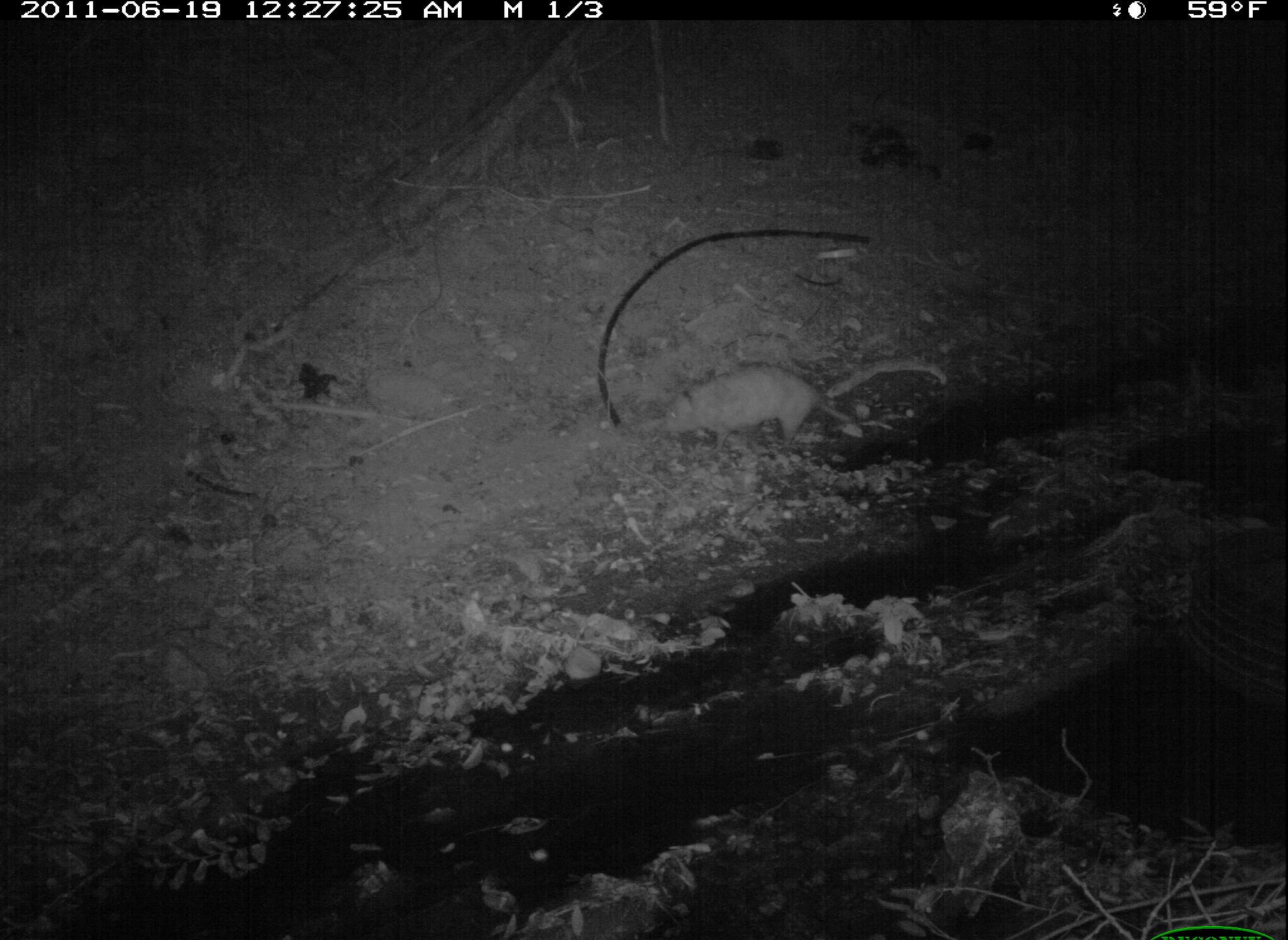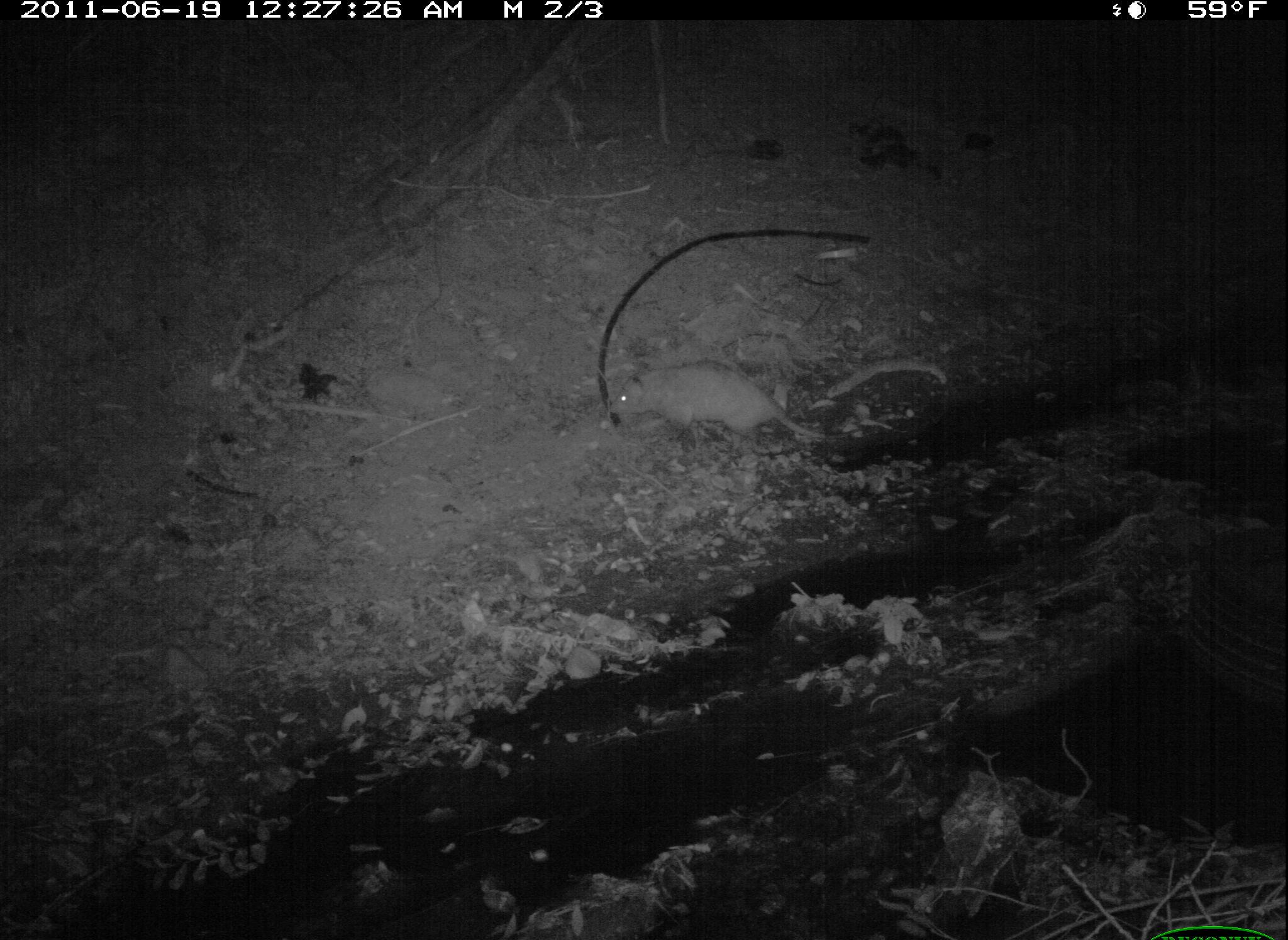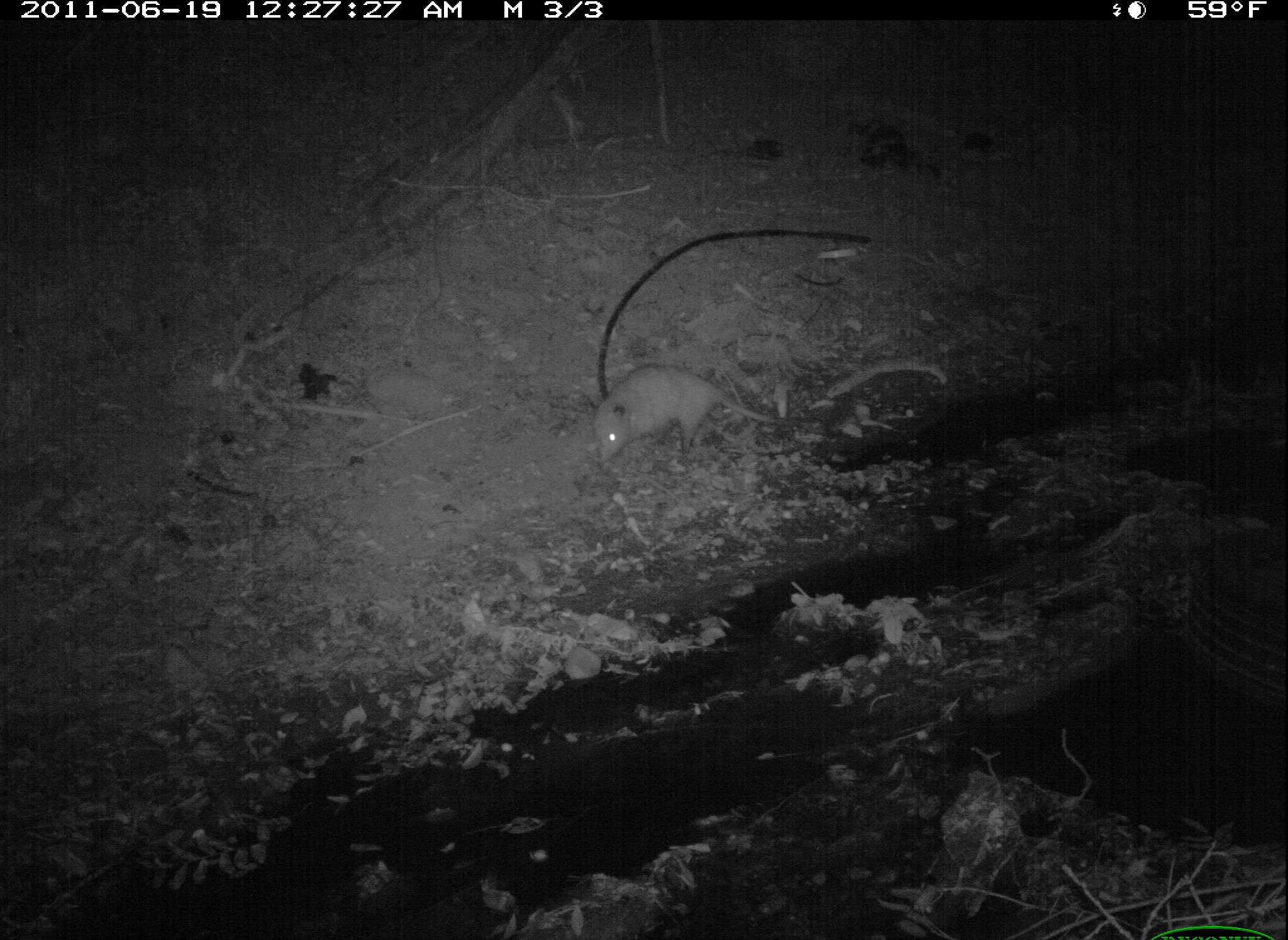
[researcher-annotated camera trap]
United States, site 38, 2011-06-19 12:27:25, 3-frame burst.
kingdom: Animalia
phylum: Chordata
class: Mammalia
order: Didelphimorphia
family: Didelphidae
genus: Didelphis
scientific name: Didelphis virginiana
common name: virginia opossum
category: opossum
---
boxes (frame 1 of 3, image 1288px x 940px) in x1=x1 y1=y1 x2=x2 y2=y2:
opossum: x1=646 y1=346 x2=966 y2=461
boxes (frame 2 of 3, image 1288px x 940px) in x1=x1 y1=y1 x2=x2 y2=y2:
opossum: x1=591 y1=343 x2=879 y2=477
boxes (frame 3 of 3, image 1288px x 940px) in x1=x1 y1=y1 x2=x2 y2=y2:
opossum: x1=581 y1=353 x2=803 y2=474